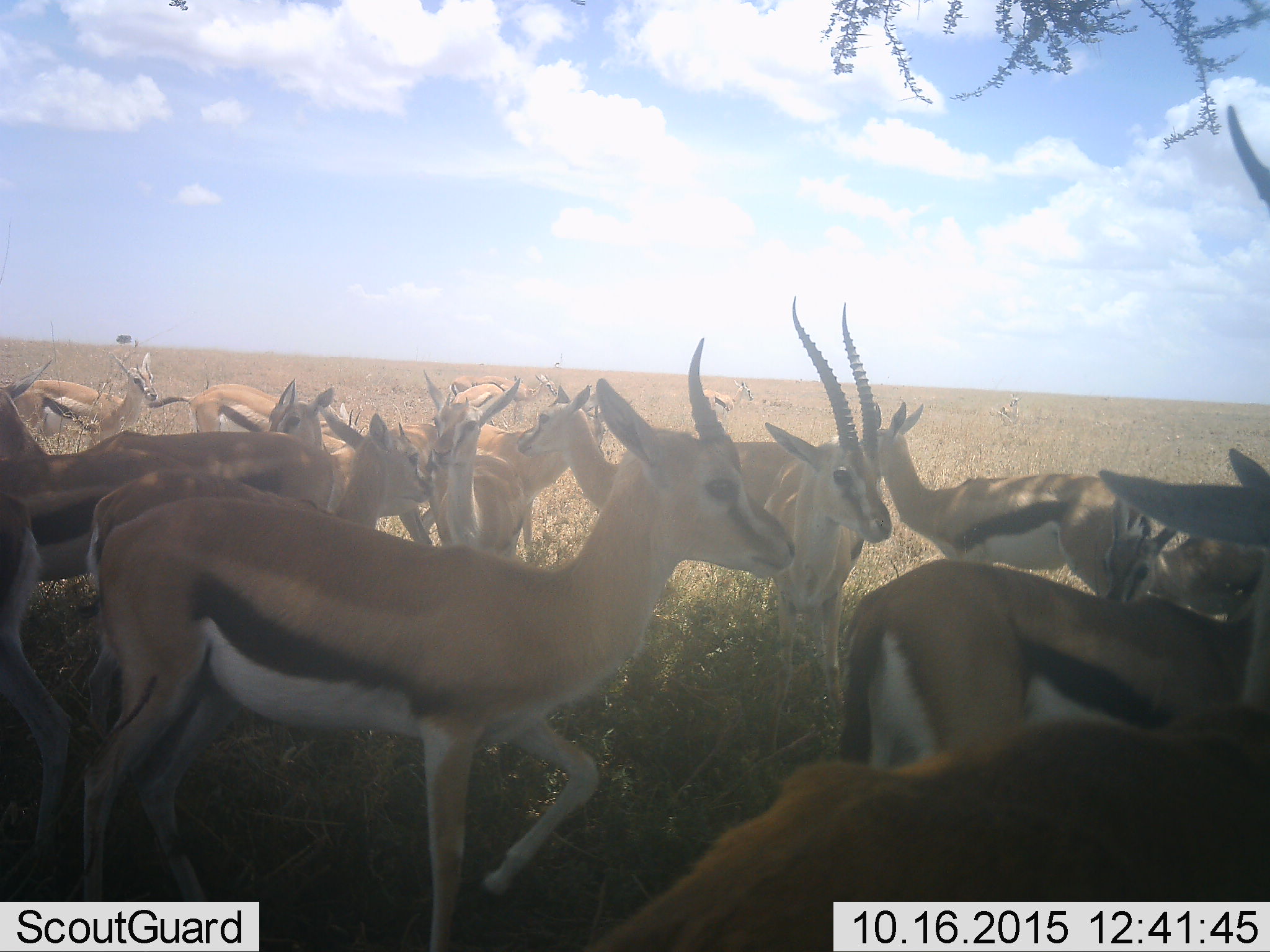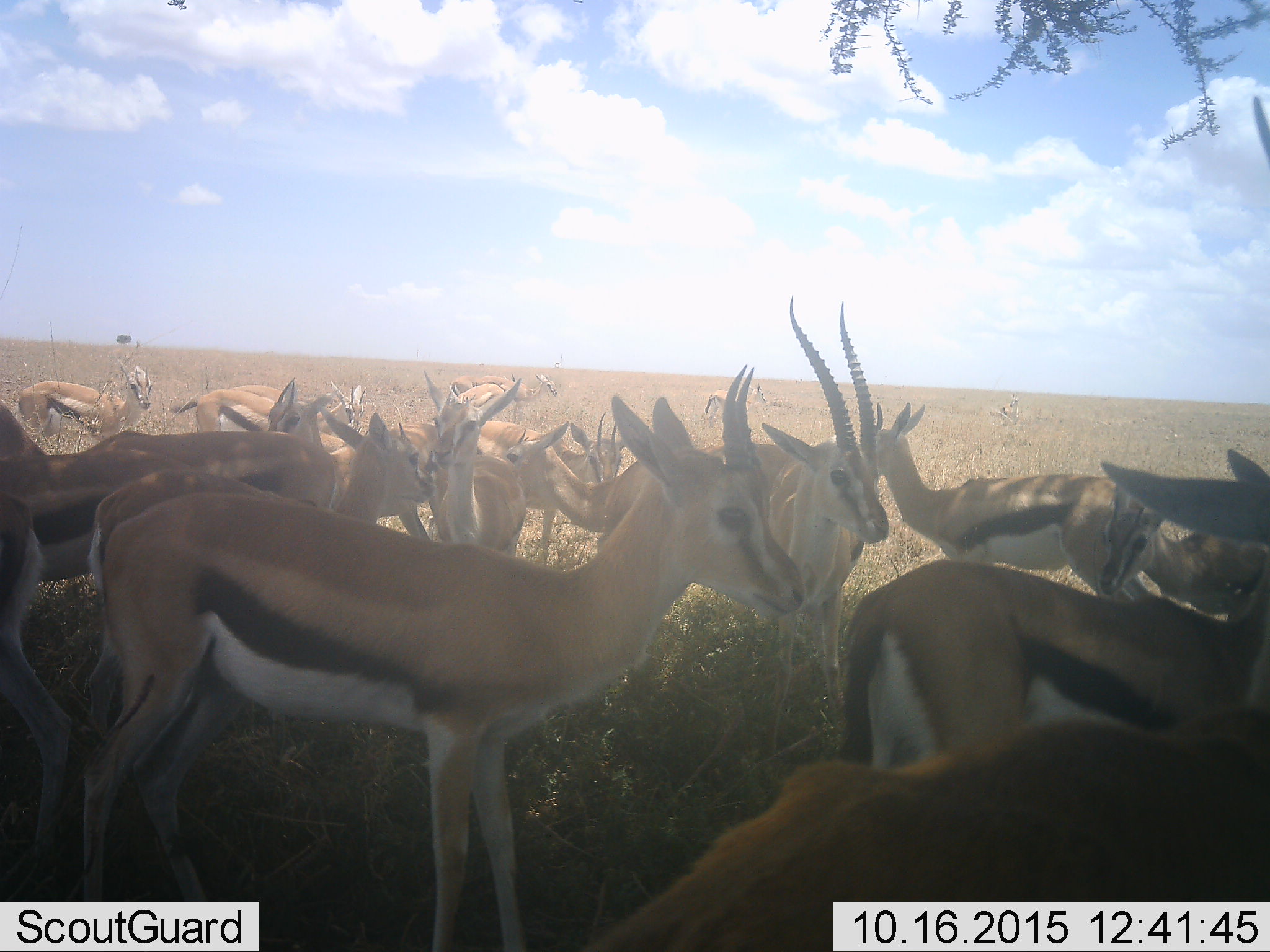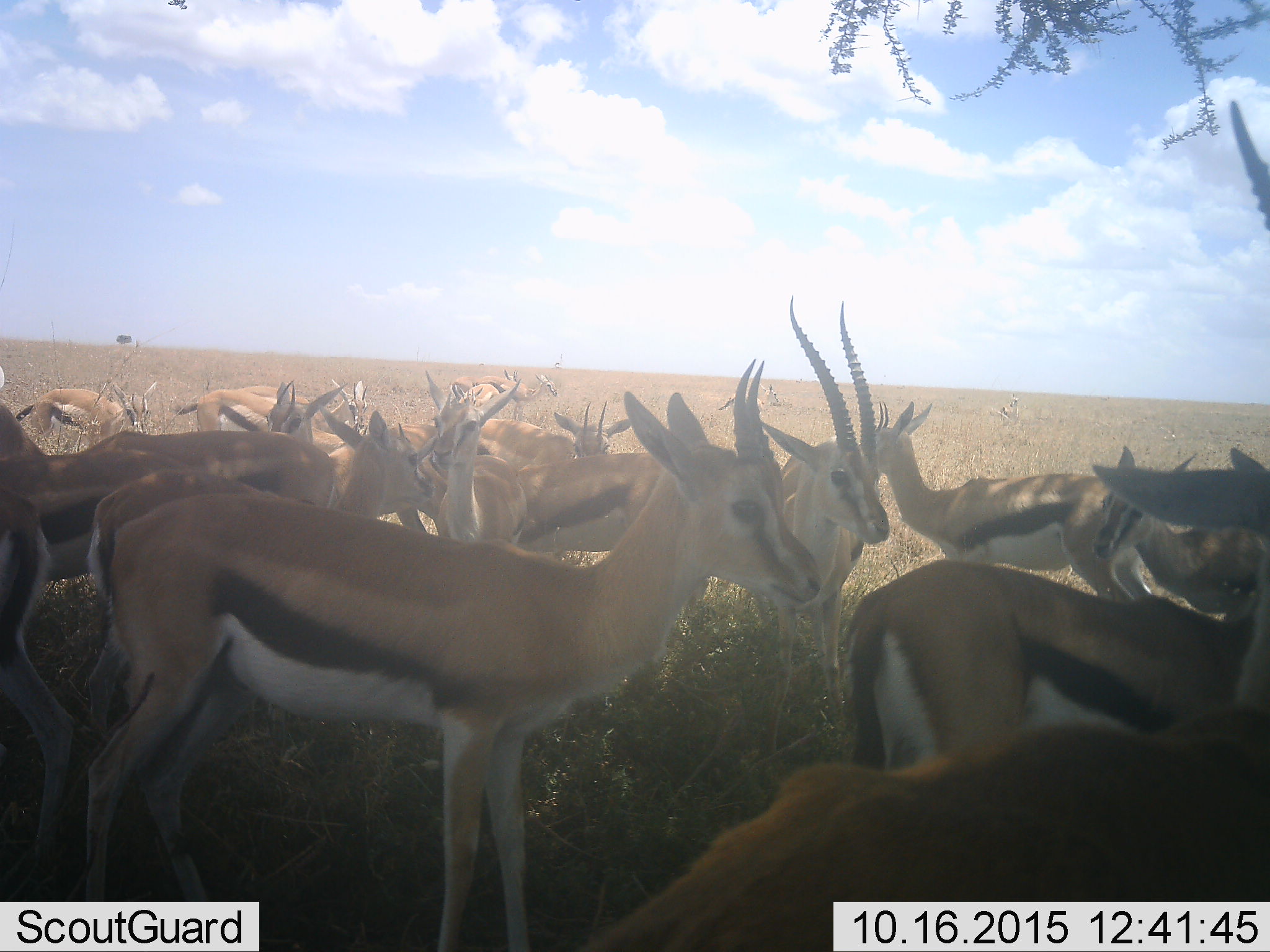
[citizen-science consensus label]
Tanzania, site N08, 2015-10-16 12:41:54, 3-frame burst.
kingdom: Animalia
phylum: Chordata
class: Mammalia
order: Artiodactyla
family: Bovidae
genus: Eudorcas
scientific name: Eudorcas thomsonii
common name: thomson's gazelle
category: gazellethomsons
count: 11-50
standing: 100%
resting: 0%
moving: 20%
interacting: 0%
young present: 20%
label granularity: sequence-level